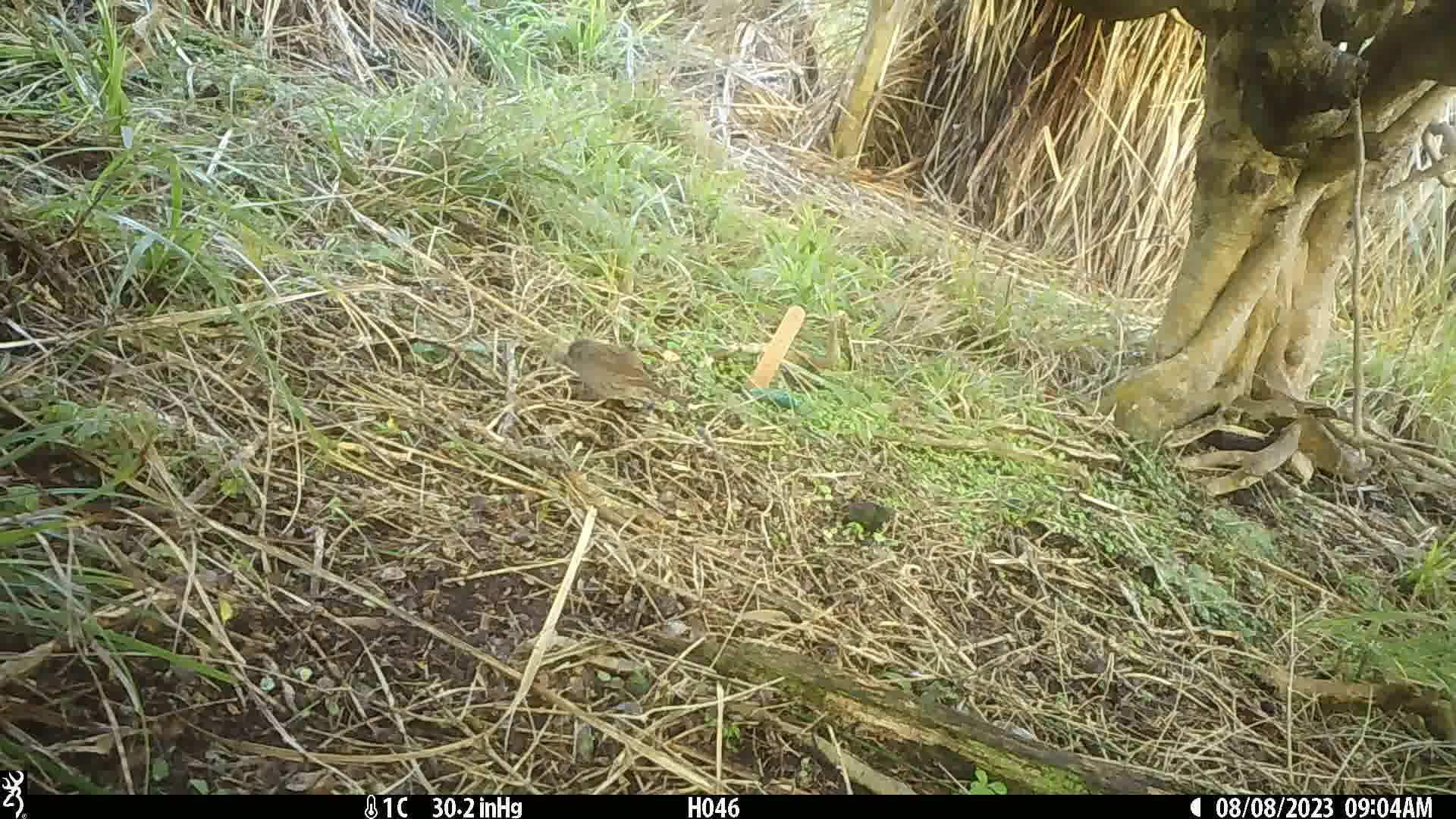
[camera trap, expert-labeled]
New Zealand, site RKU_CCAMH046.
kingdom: Animalia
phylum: Chordata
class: Aves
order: Passeriformes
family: Prunellidae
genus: Prunella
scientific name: Prunella modularis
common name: dunnock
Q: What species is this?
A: Dunnock (Prunella modularis).